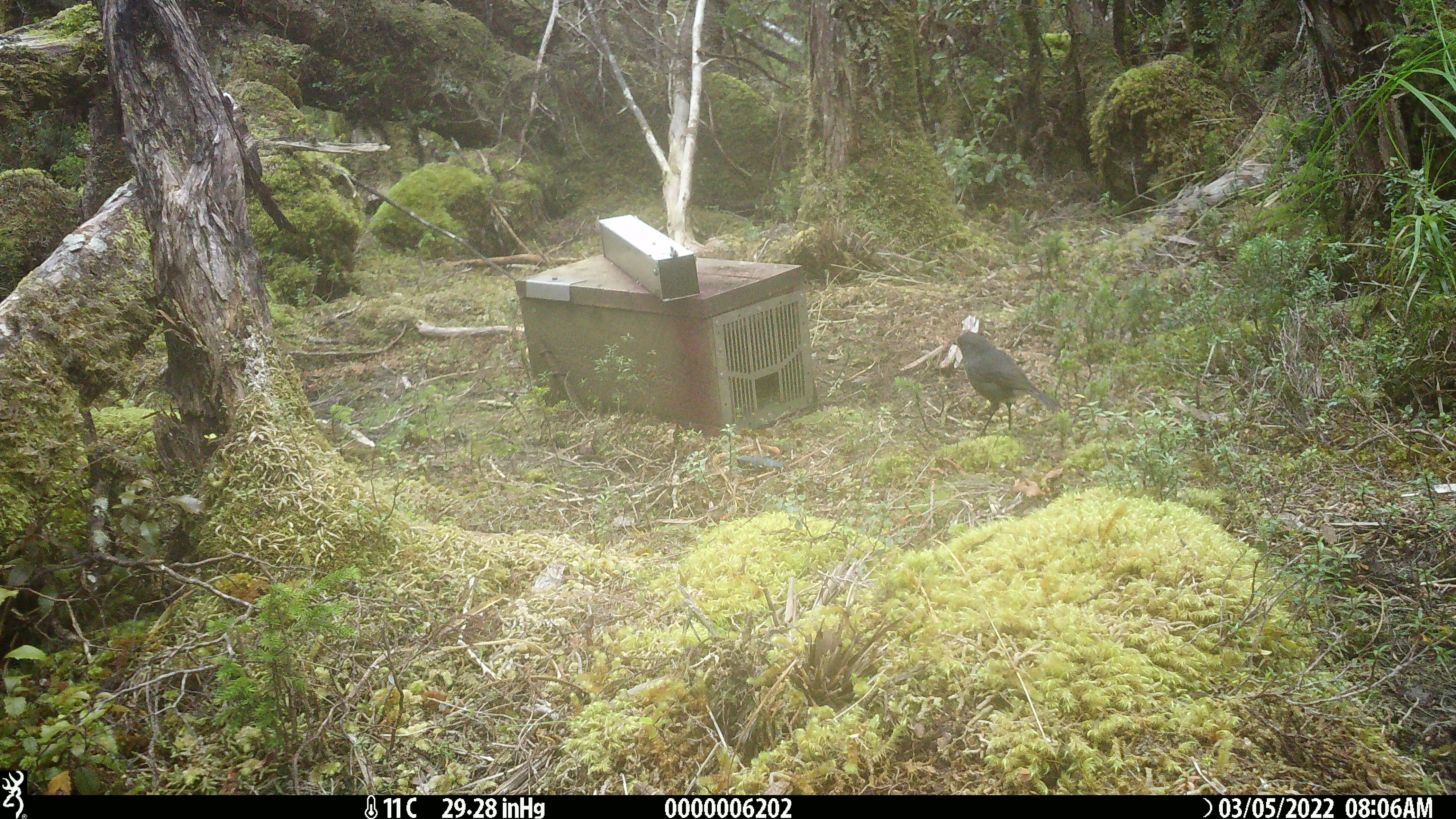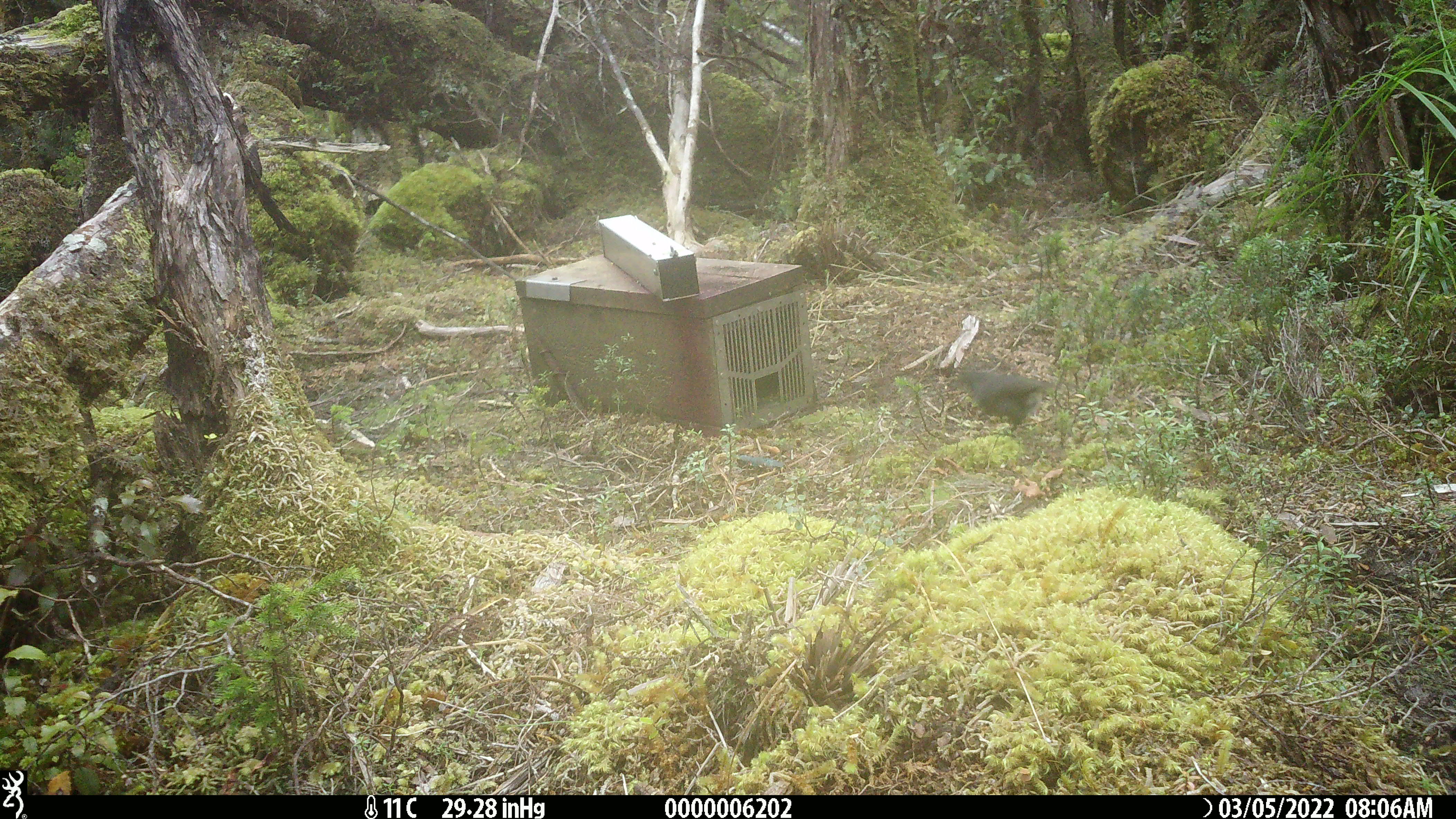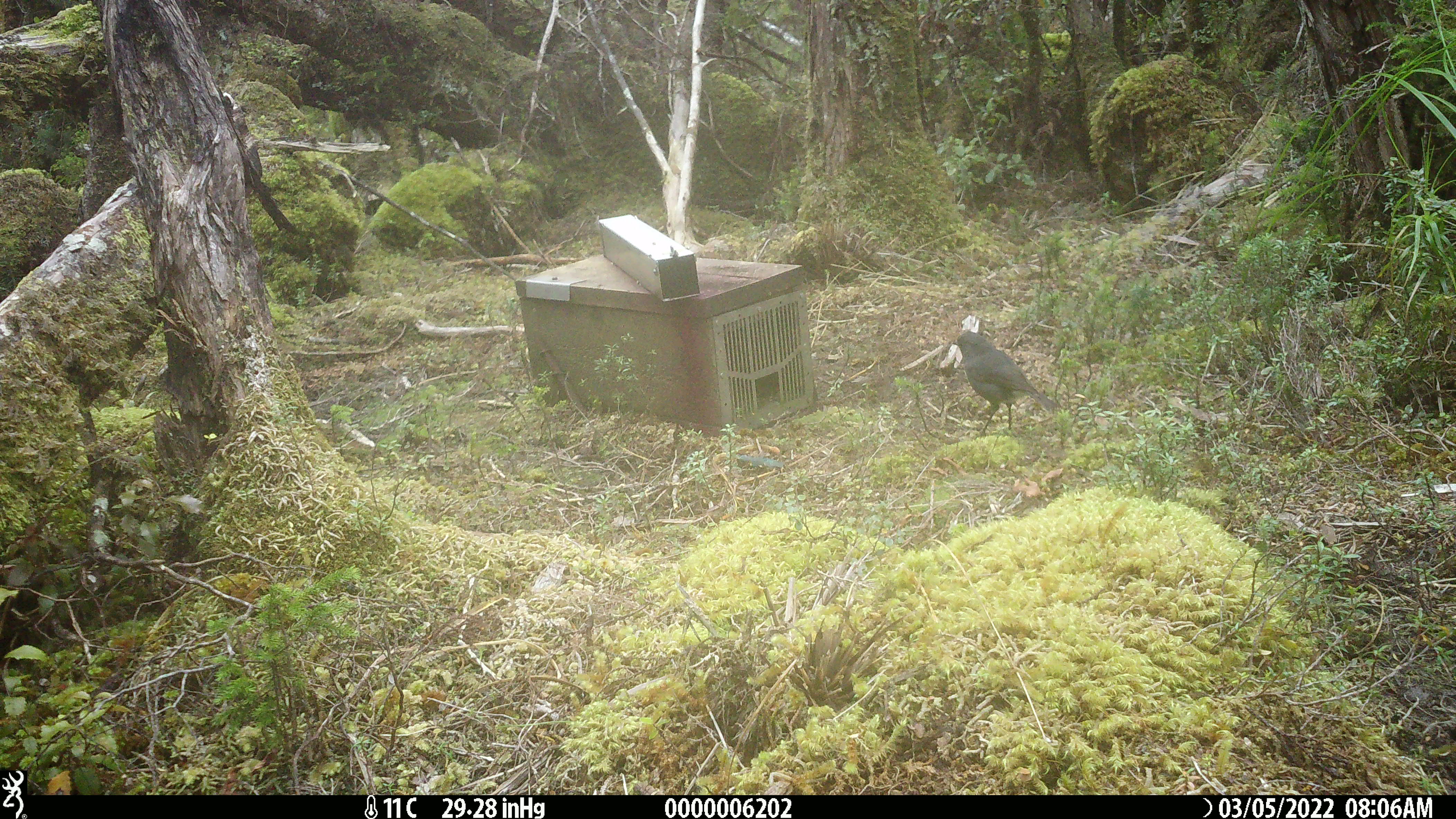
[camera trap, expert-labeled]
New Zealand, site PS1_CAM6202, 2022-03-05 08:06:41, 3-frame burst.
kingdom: Animalia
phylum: Chordata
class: Aves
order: Passeriformes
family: Petroicidae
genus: Petroica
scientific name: Petroica australis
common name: new zealand robin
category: robin